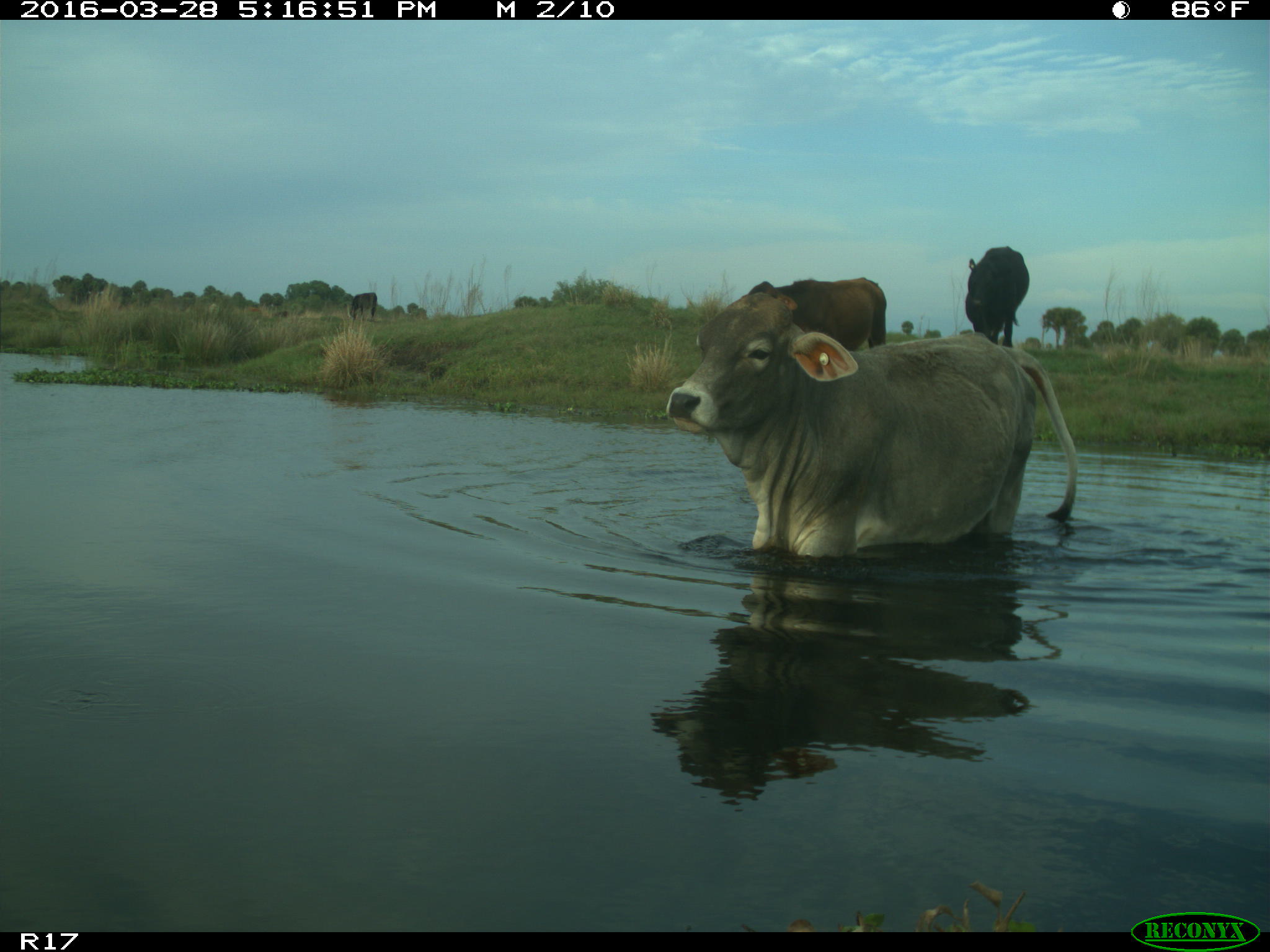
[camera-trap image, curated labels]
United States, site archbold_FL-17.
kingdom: Animalia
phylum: Chordata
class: Mammalia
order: Artiodactyla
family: Bovidae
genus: Bos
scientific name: Bos taurus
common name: domestic cow